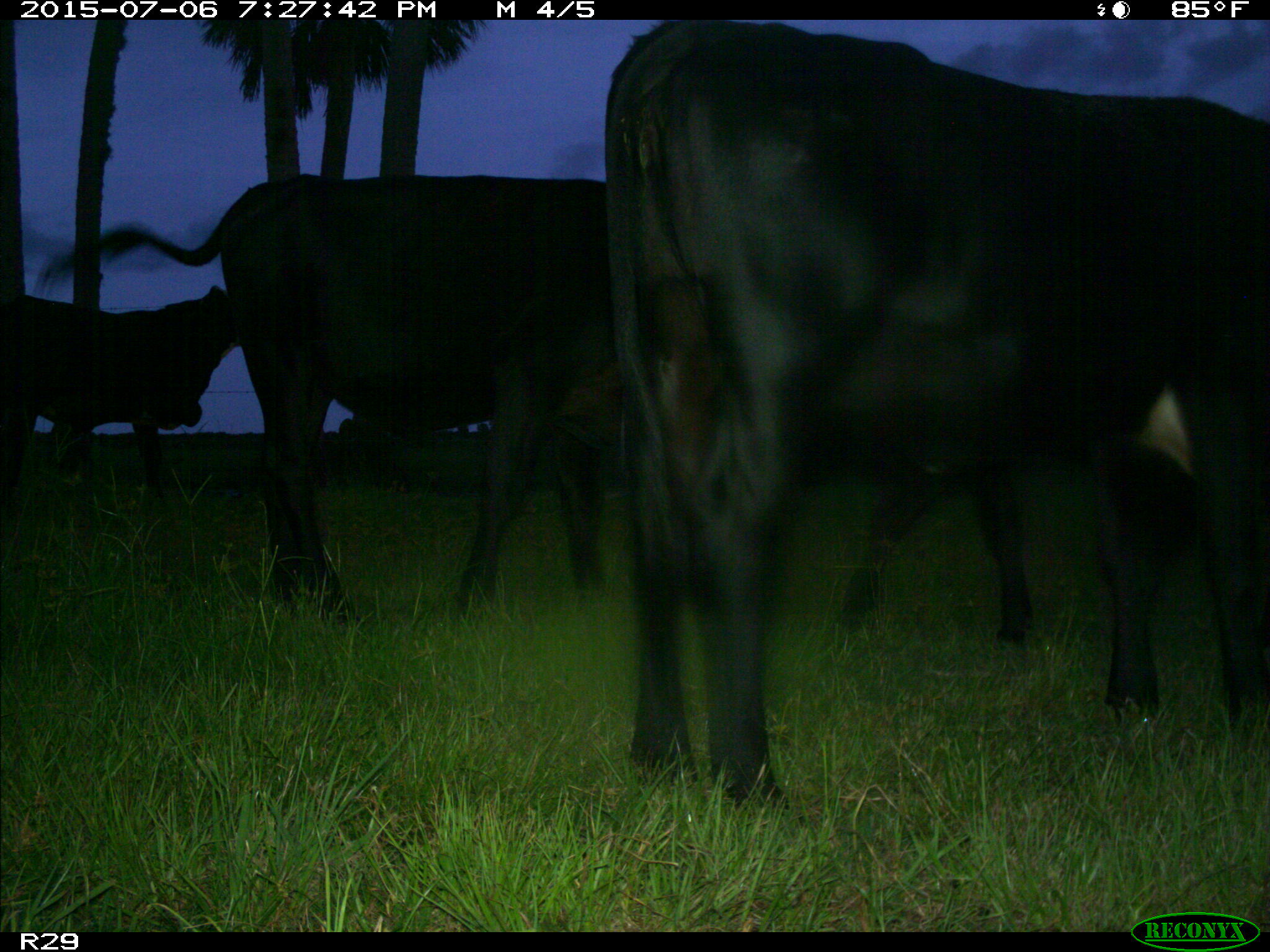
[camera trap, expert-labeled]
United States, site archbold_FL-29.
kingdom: Animalia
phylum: Chordata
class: Mammalia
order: Artiodactyla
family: Bovidae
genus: Bos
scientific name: Bos taurus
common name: domestic cow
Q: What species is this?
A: Bos taurus (domestic cow).